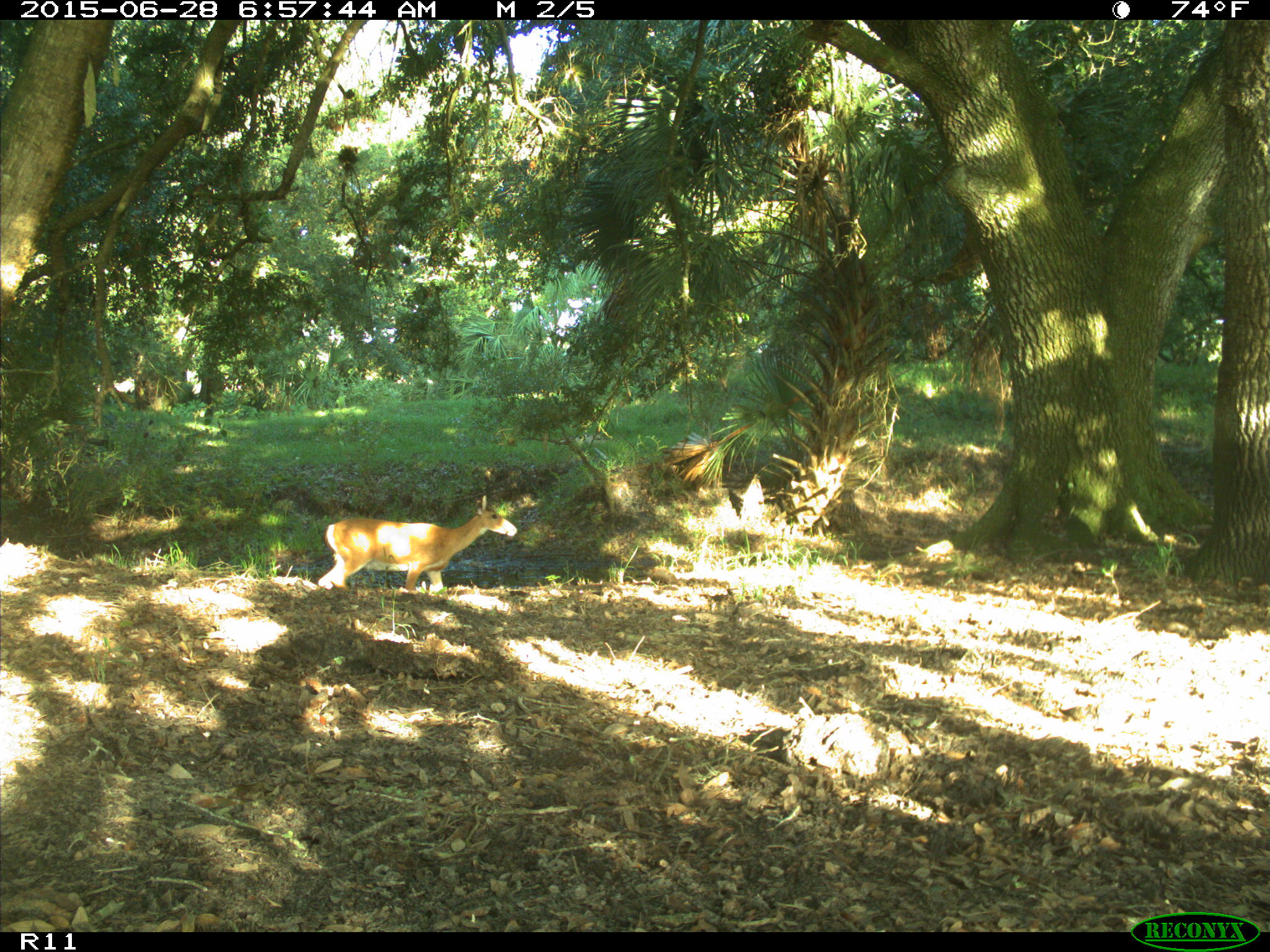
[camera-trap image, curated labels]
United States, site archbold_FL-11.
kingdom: Animalia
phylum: Chordata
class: Mammalia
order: Artiodactyla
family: Cervidae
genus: Odocoileus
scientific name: Odocoileus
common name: deer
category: unidentified deer